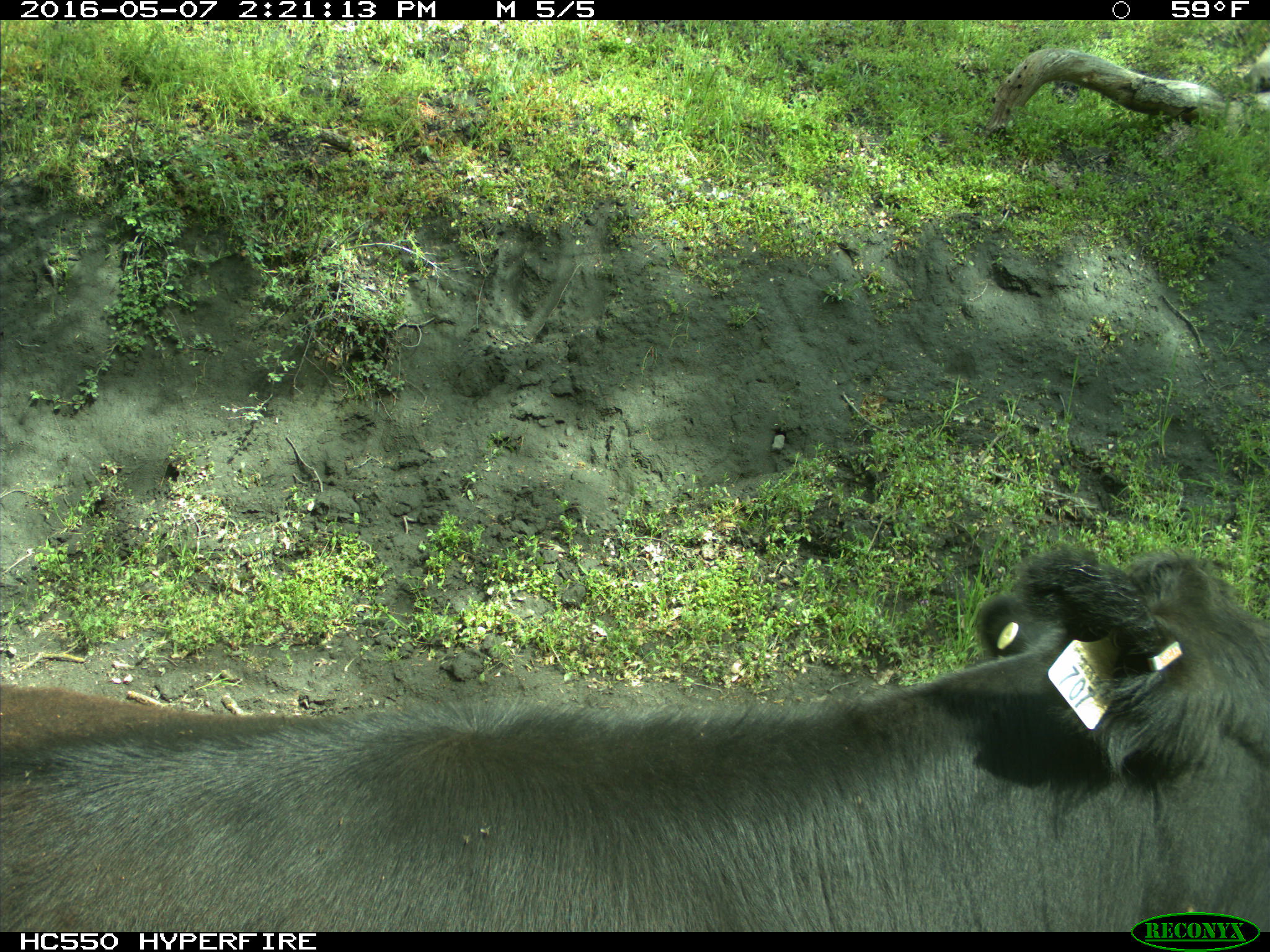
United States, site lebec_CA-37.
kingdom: Animalia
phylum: Chordata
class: Mammalia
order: Artiodactyla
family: Bovidae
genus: Bos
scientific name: Bos taurus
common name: domestic cow